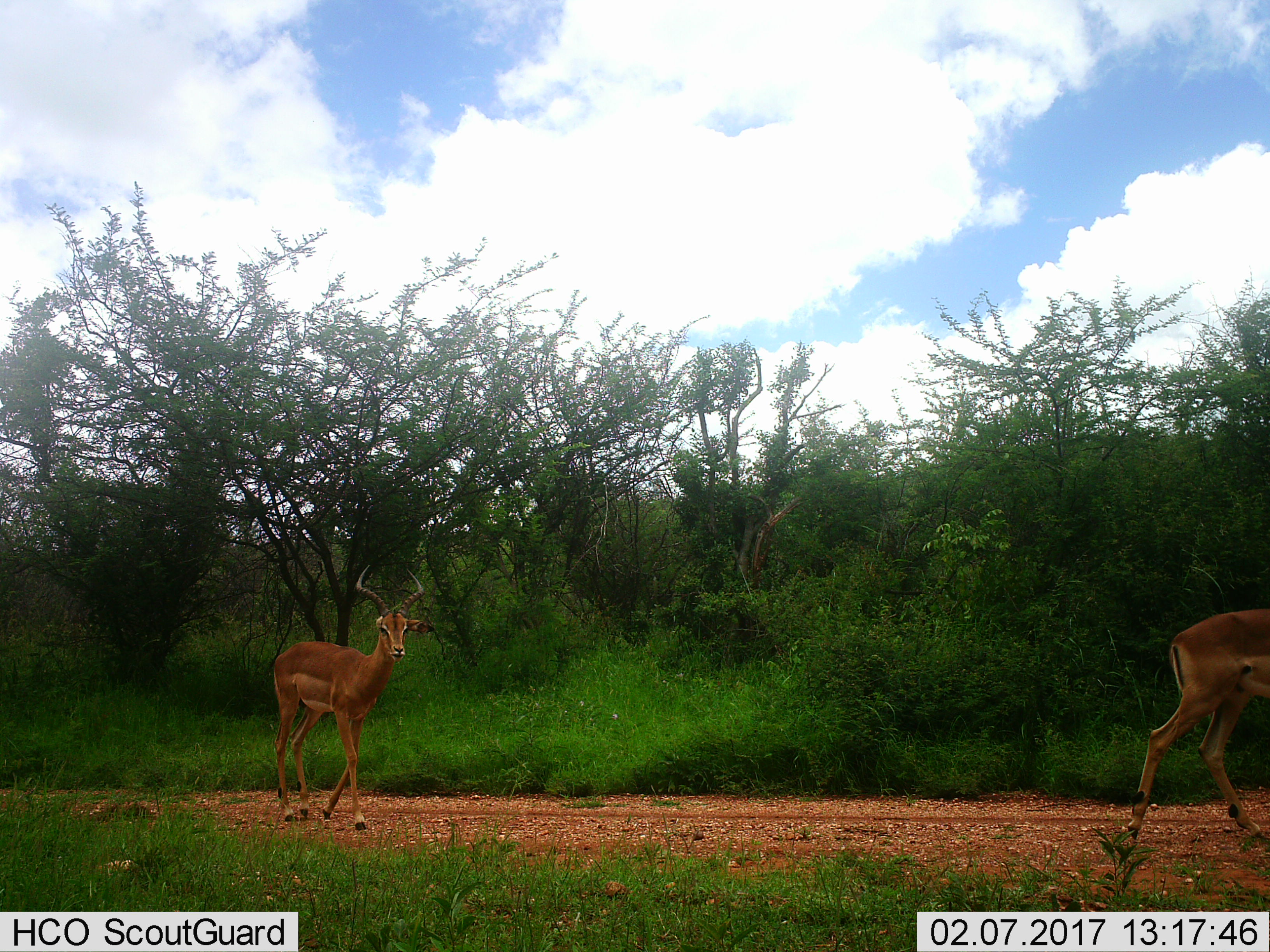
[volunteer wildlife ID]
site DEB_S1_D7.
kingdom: Animalia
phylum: Chordata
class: Mammalia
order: Artiodactyla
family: Bovidae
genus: Aepyceros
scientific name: Aepyceros melampus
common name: impala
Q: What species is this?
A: Impala (Aepyceros melampus).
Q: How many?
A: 2.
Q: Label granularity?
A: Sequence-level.